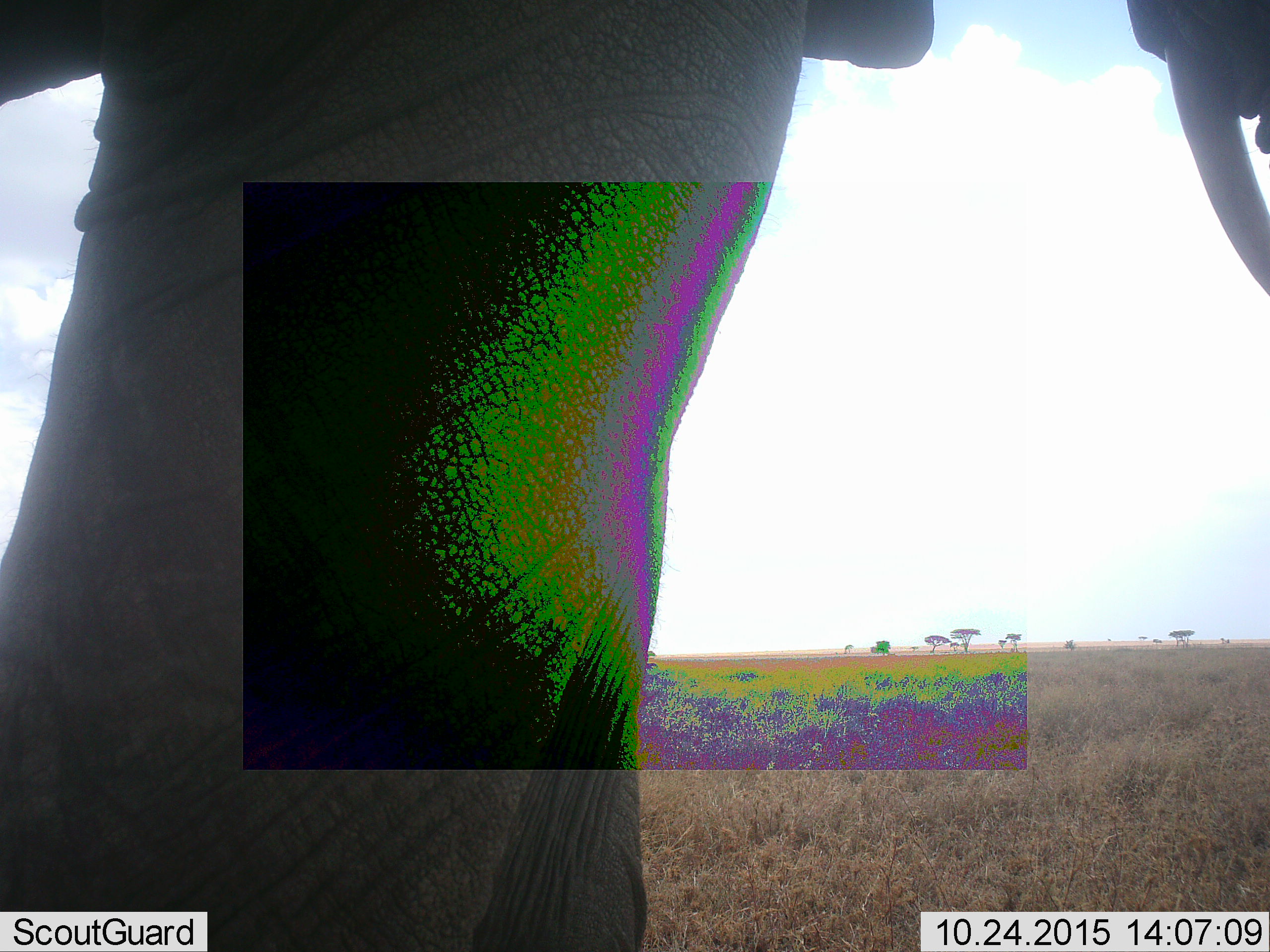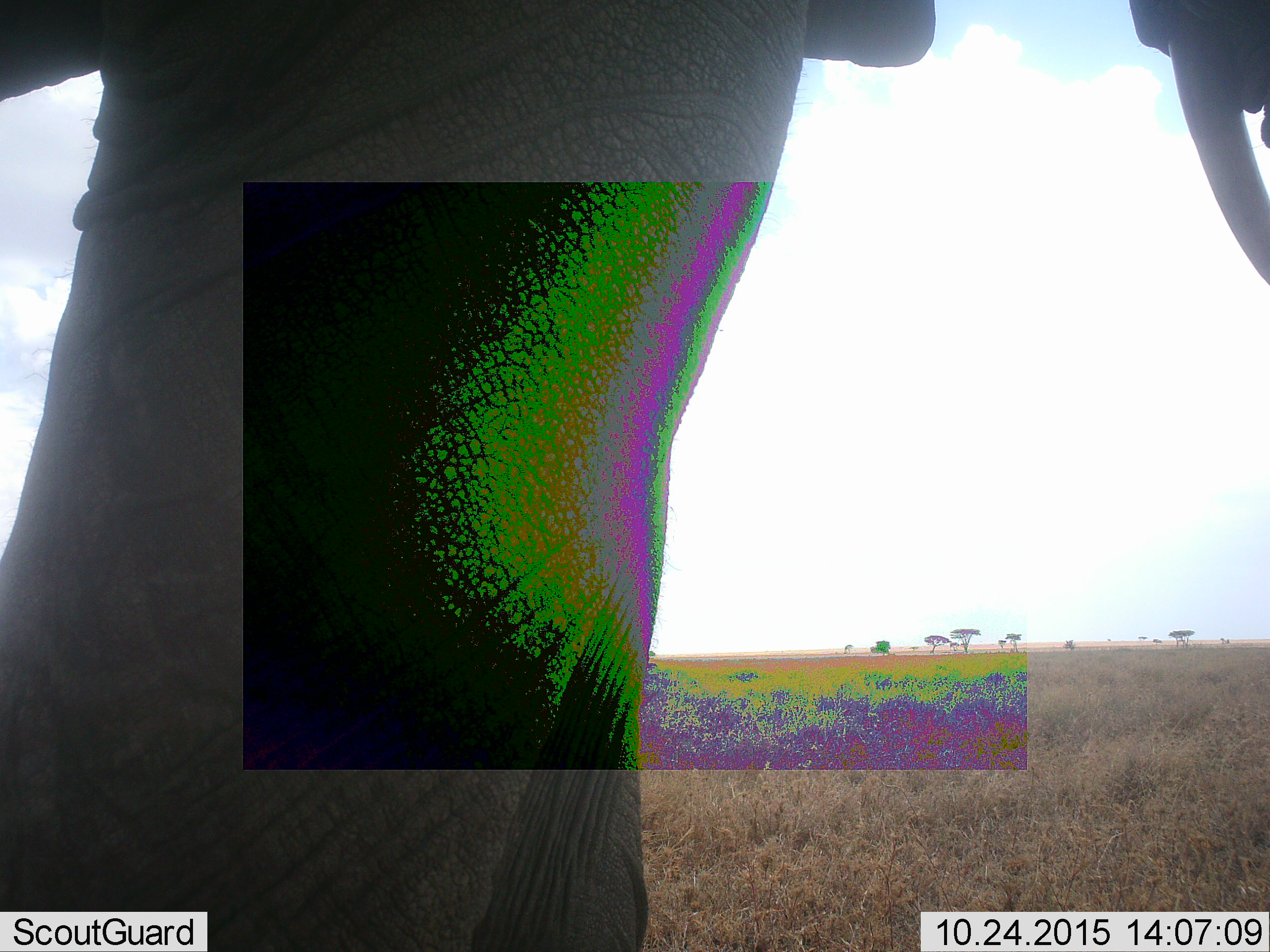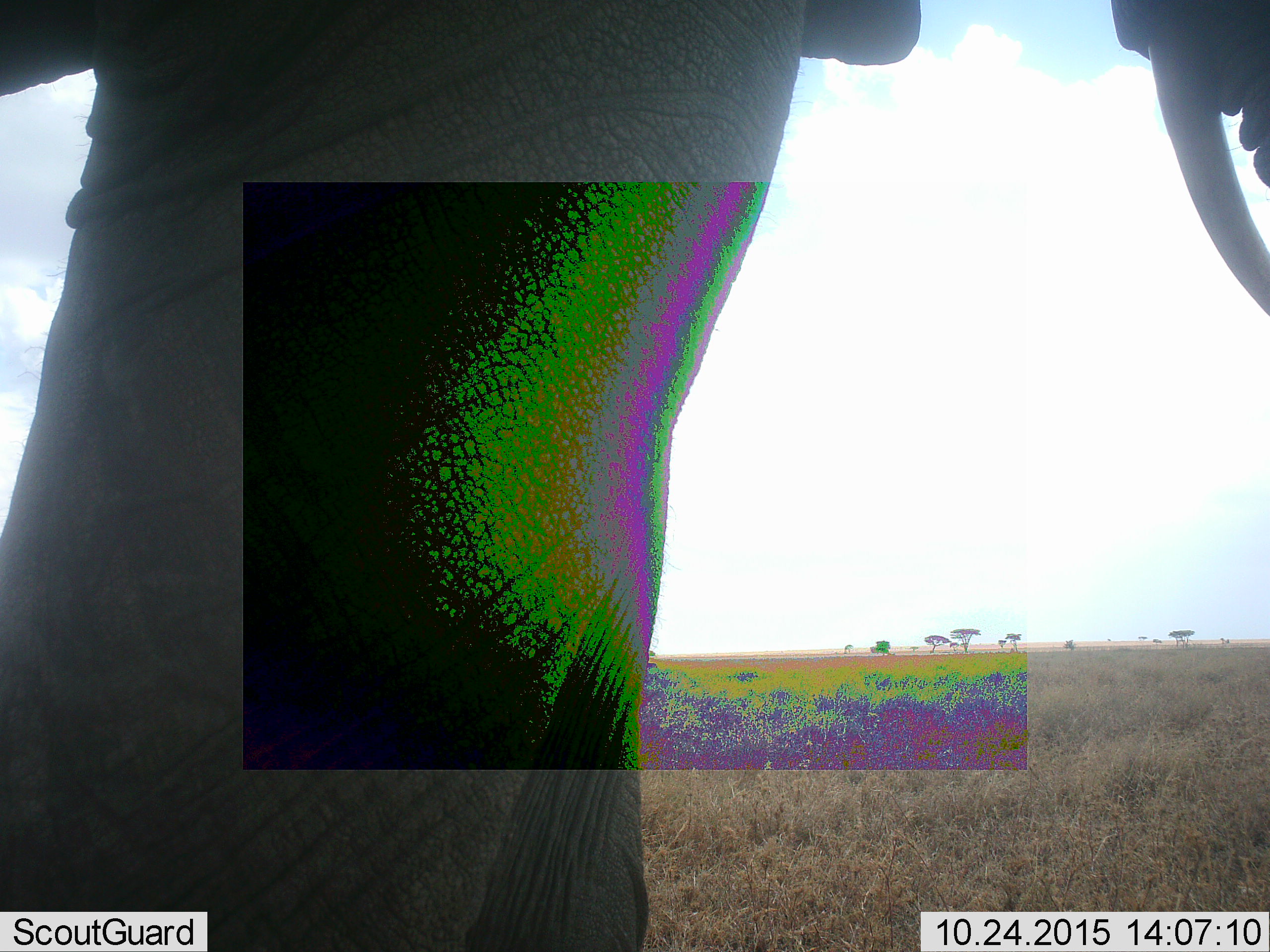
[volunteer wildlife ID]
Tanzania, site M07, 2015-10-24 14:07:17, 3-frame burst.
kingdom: Animalia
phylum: Chordata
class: Mammalia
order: Proboscidea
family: Elephantidae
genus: Loxodonta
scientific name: Loxodonta africana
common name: african bush elephant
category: elephant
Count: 1.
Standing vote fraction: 100%.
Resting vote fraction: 0%.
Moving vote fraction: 14%.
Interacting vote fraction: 0%.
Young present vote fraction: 0%.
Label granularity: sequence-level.